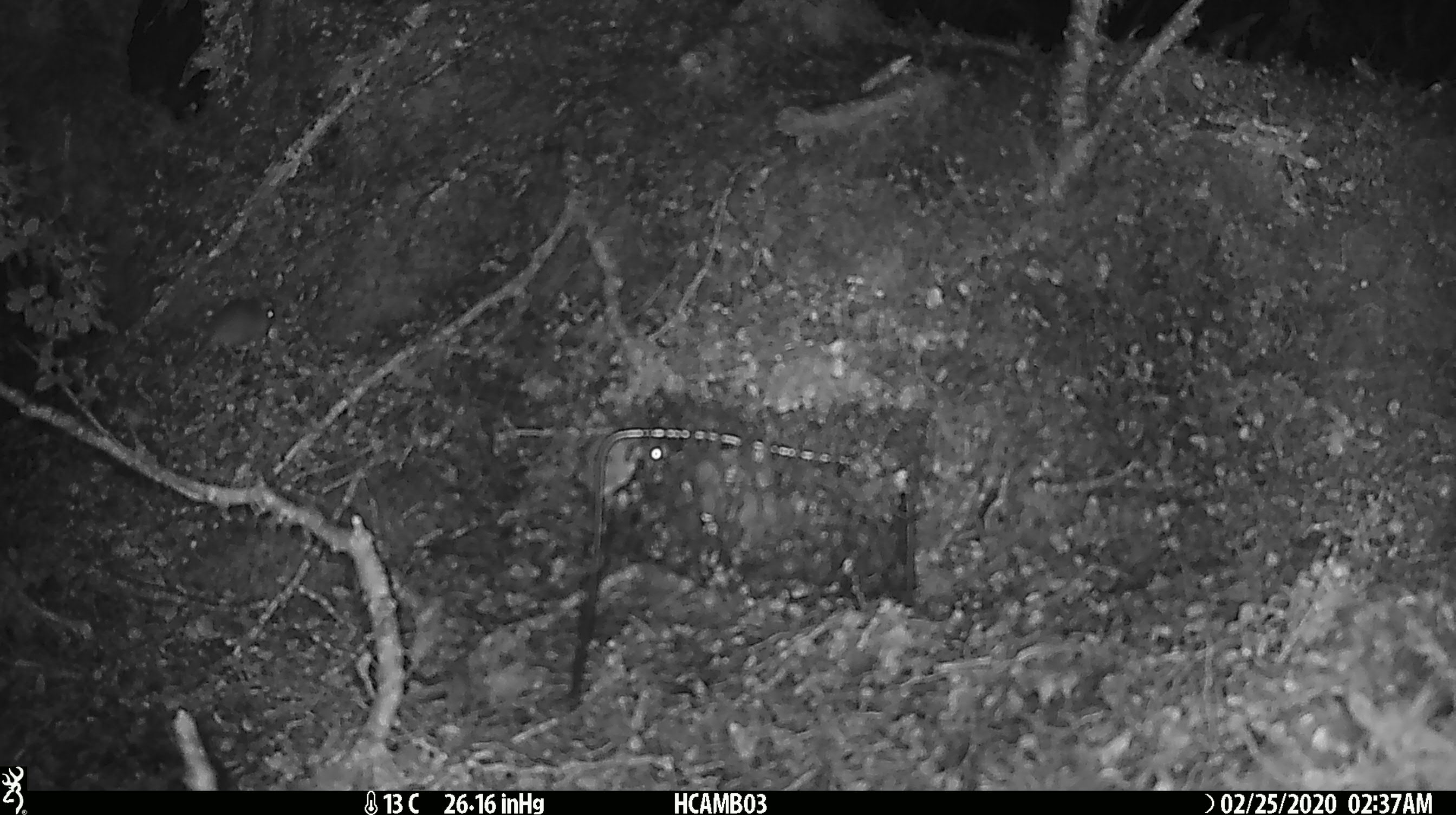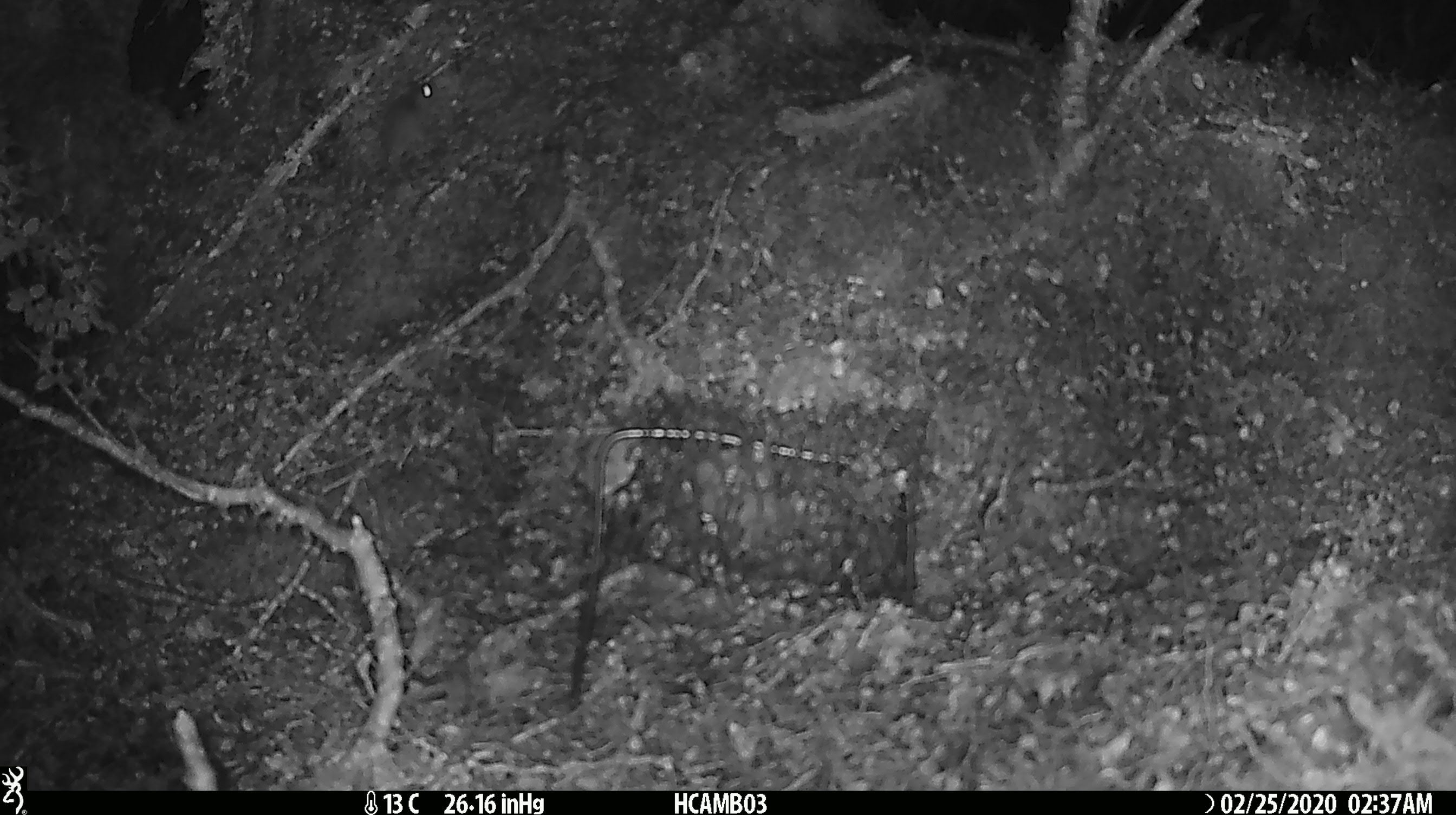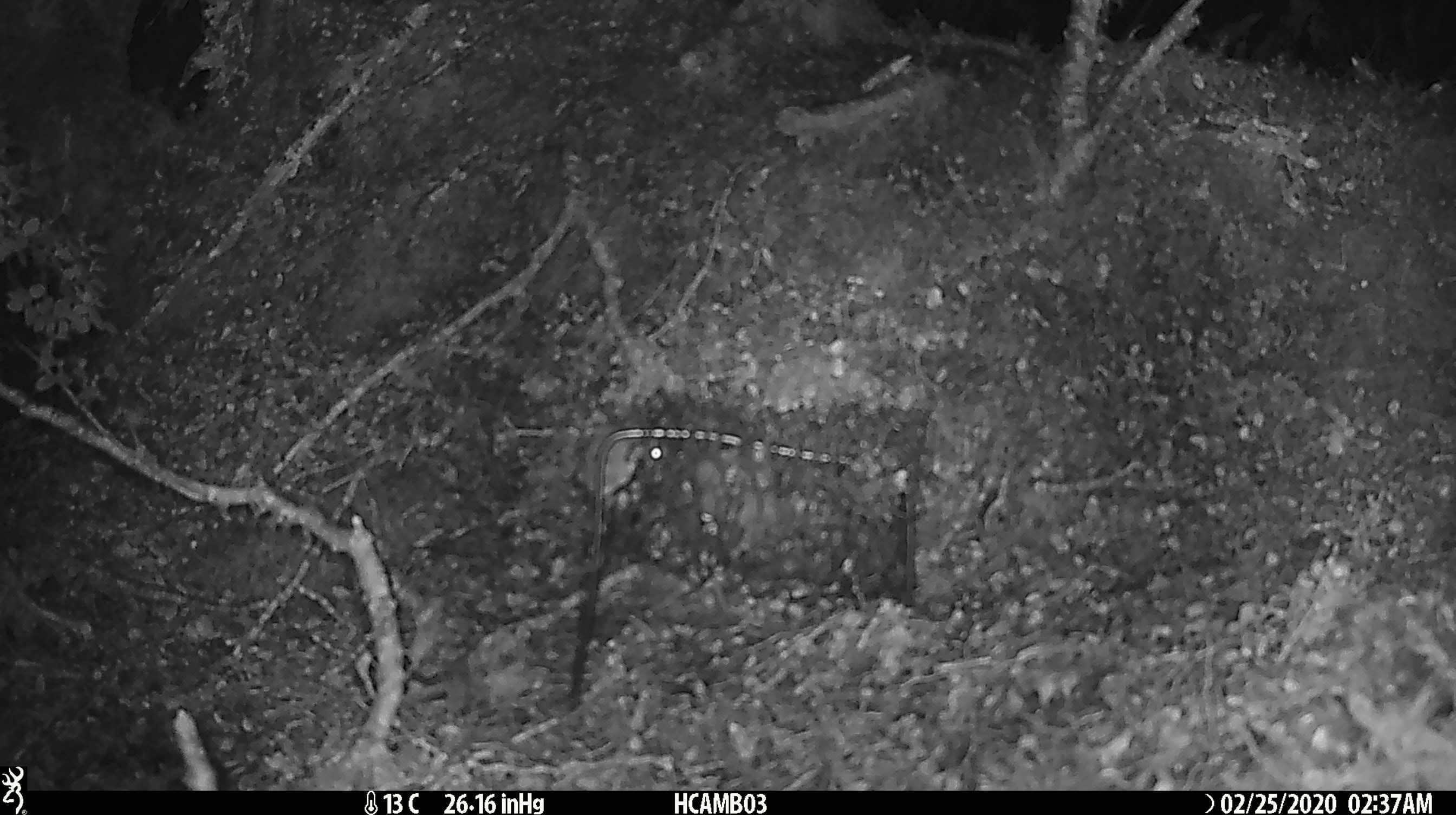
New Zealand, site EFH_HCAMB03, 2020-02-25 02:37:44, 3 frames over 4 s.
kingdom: Animalia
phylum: Chordata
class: Mammalia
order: Rodentia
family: Muridae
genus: Mus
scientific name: Mus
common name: mouse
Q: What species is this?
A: Mouse (Mus).